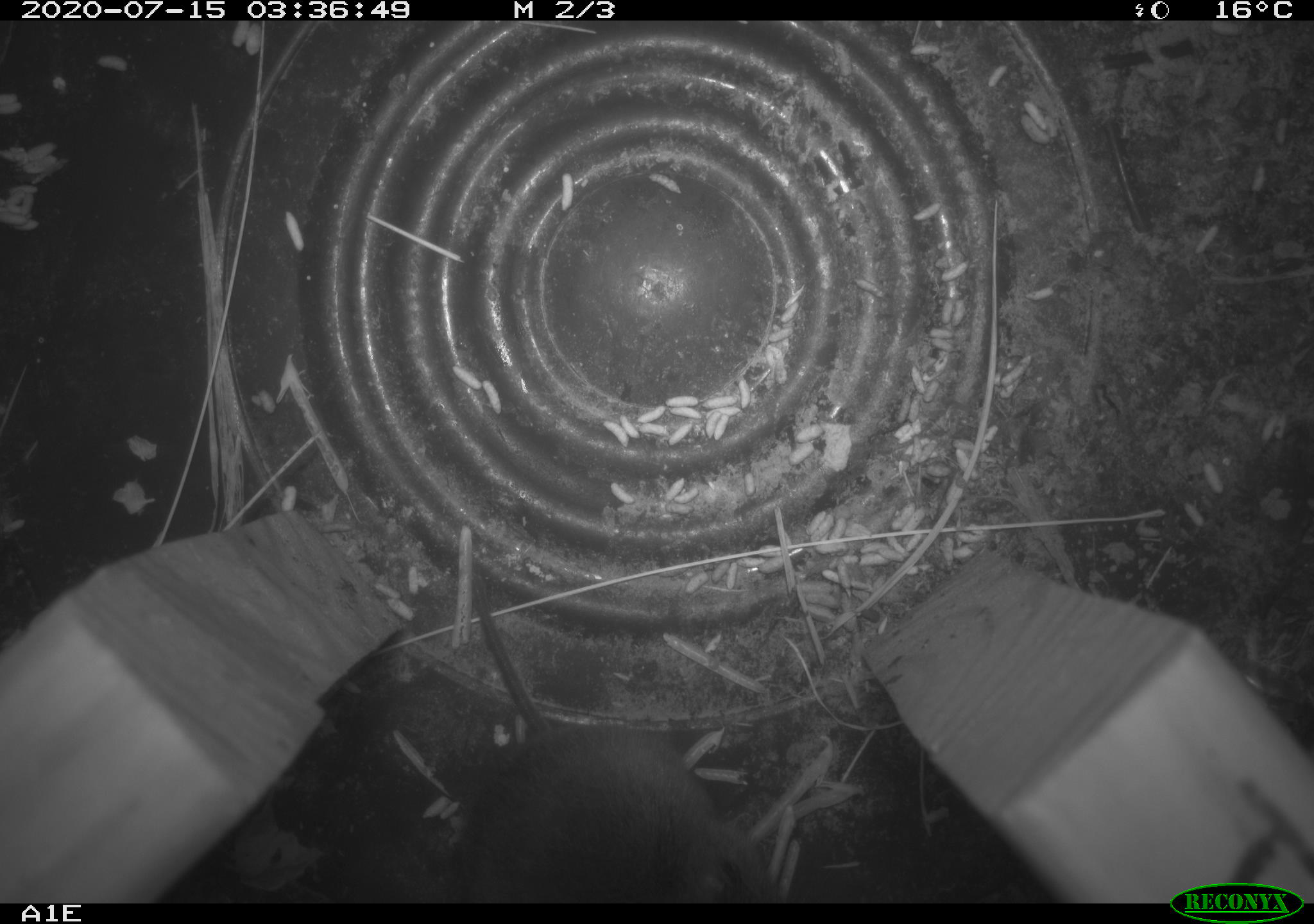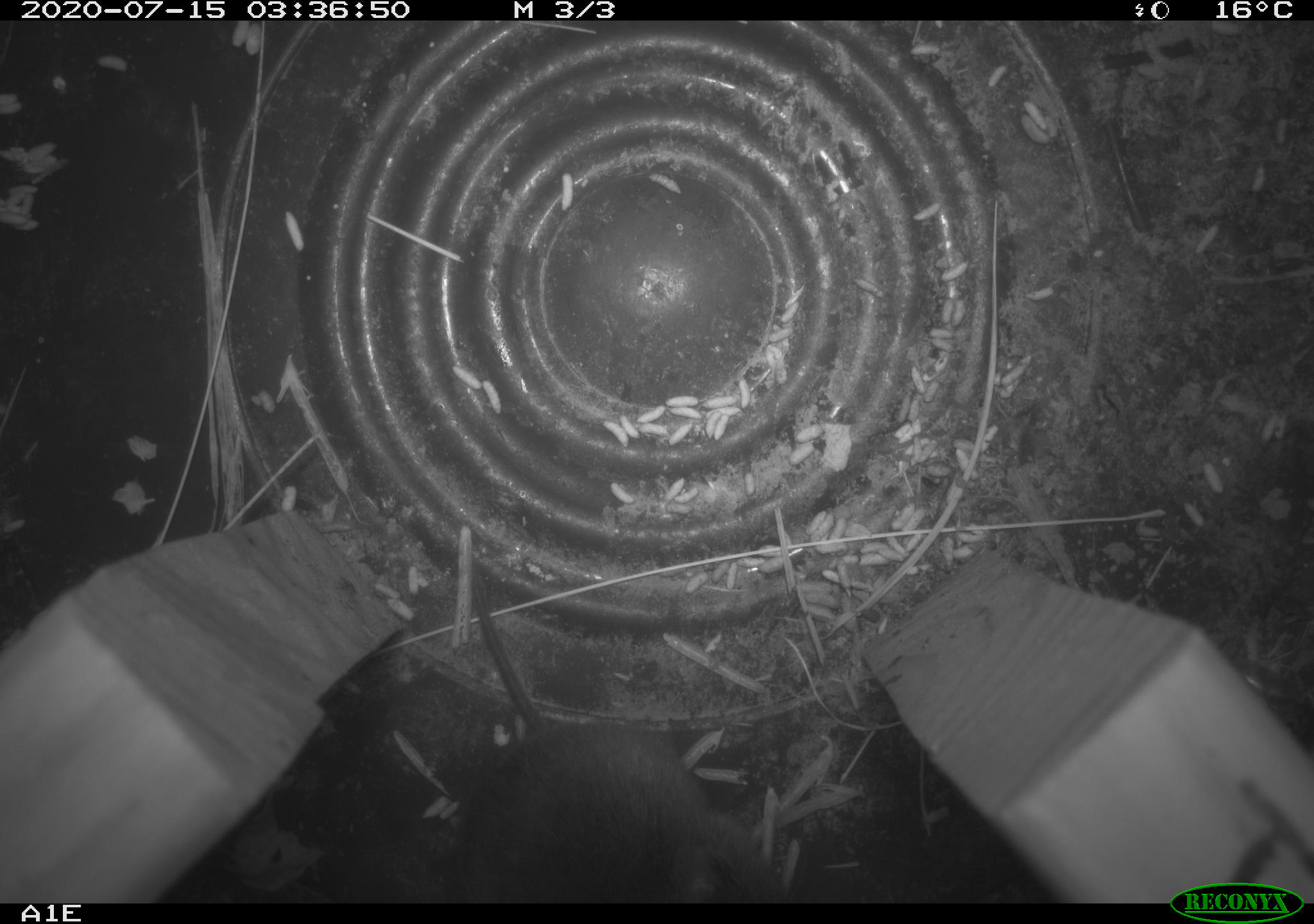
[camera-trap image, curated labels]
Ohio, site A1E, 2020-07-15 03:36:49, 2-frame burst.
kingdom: Animalia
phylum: Chordata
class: Mammalia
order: Rodentia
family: Cricetidae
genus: Microtus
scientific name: Microtus pennsylvanicus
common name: meadow vole